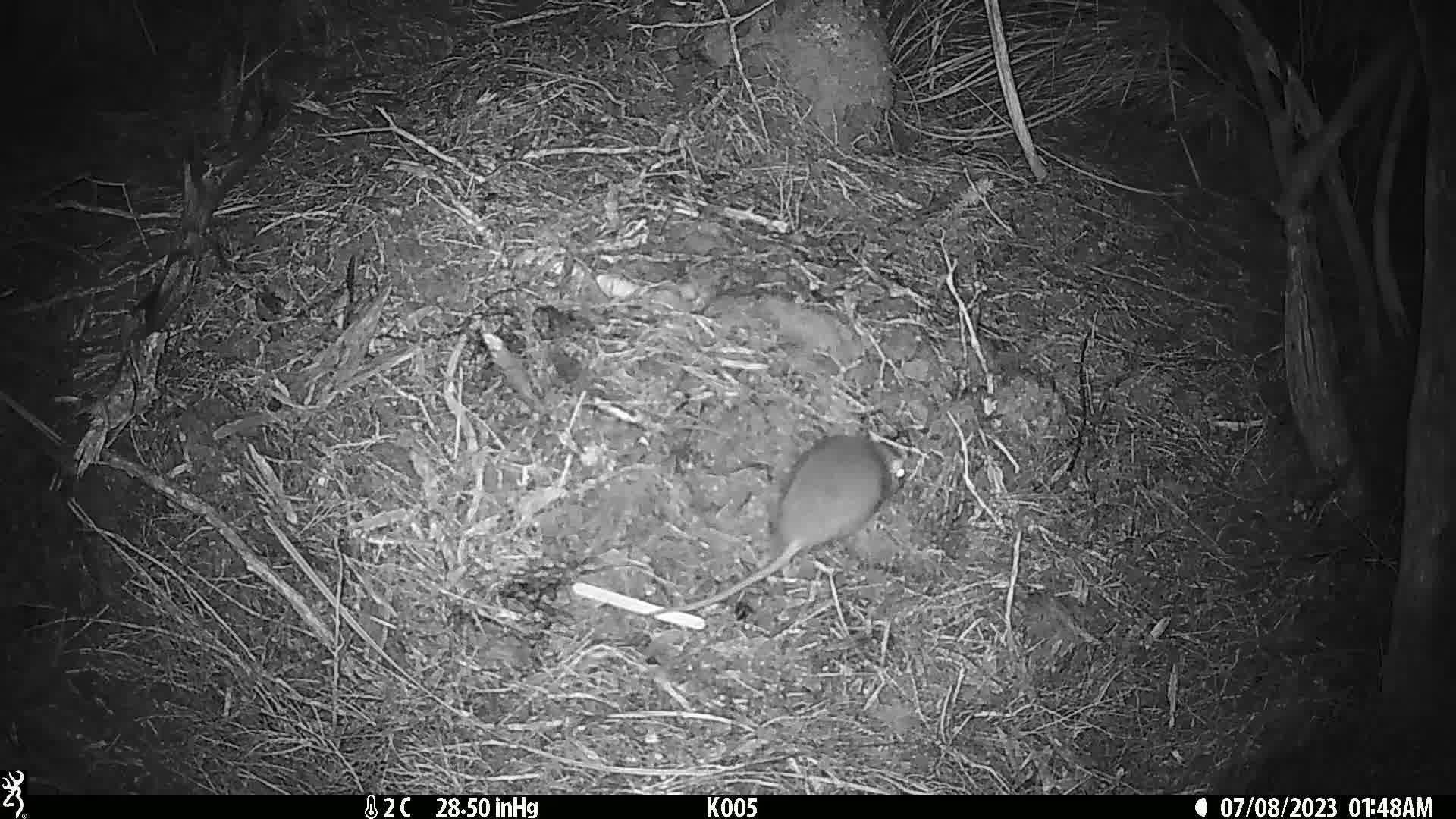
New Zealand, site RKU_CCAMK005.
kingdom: Animalia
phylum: Chordata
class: Mammalia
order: Rodentia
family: Muridae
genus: Rattus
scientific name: Rattus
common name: rat